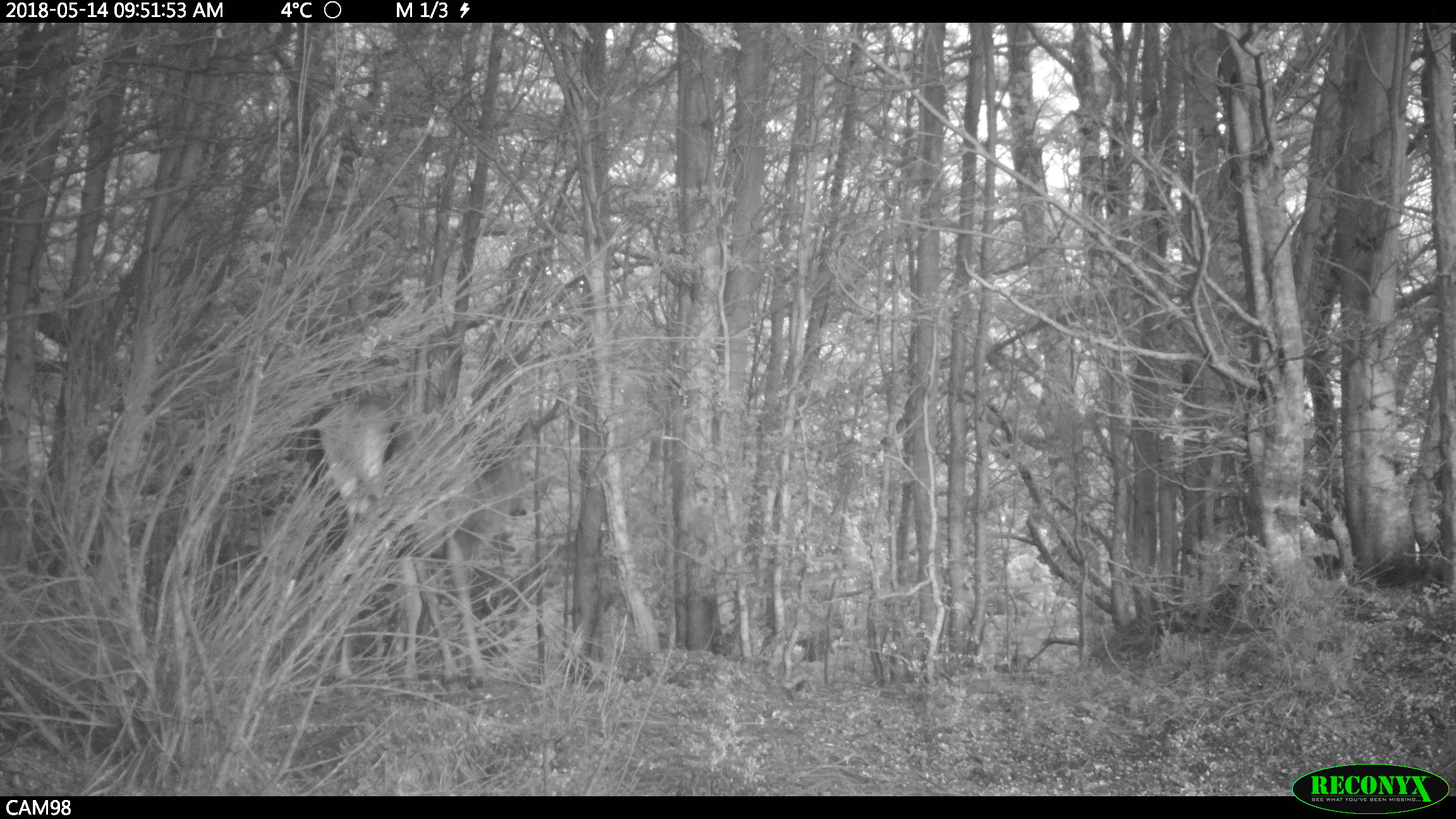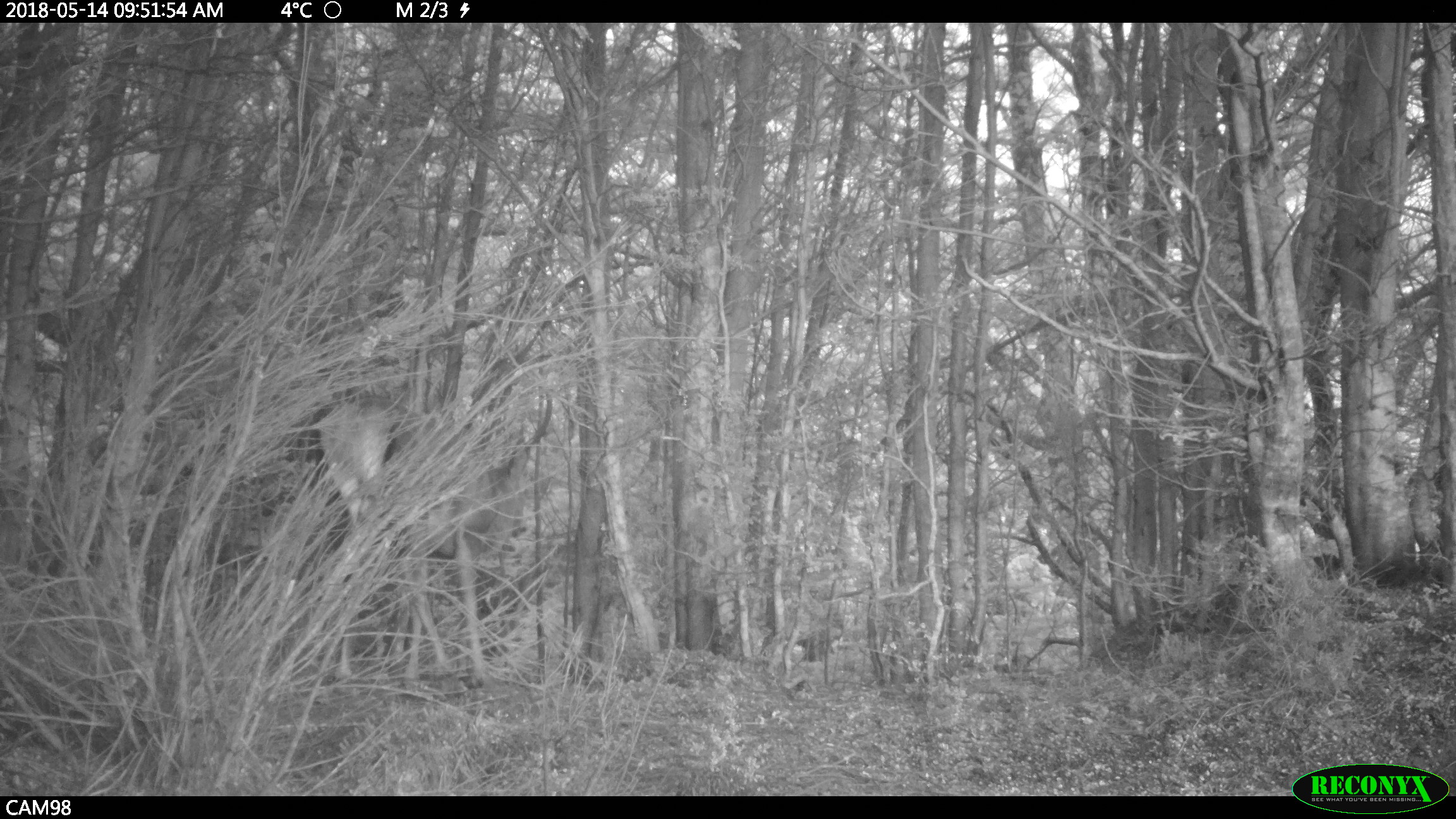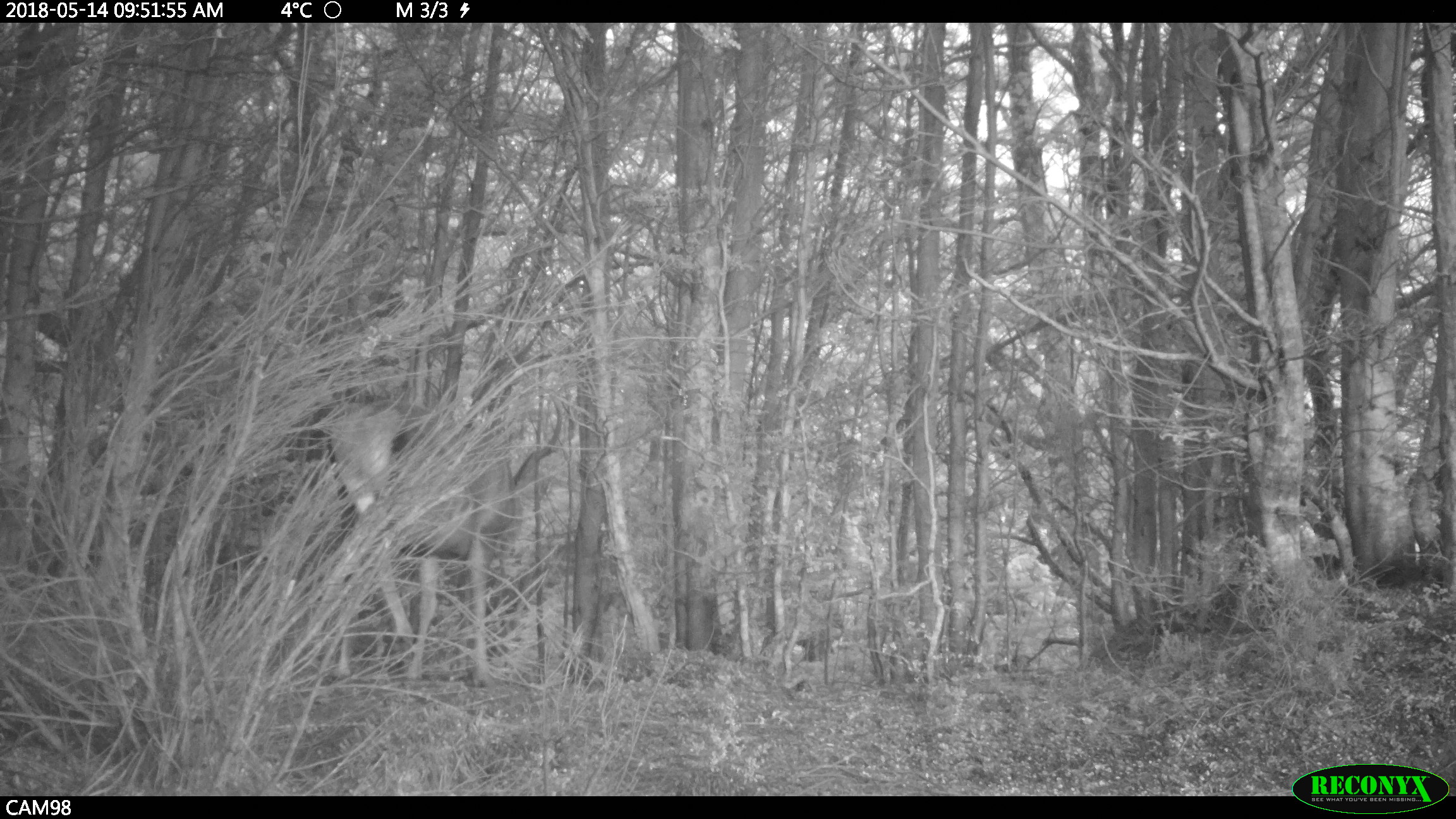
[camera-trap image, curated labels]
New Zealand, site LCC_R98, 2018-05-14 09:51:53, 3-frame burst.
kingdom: Animalia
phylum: Chordata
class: Mammalia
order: Artiodactyla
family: Cervidae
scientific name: Cervidae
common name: deer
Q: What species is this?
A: Deer (Cervidae).